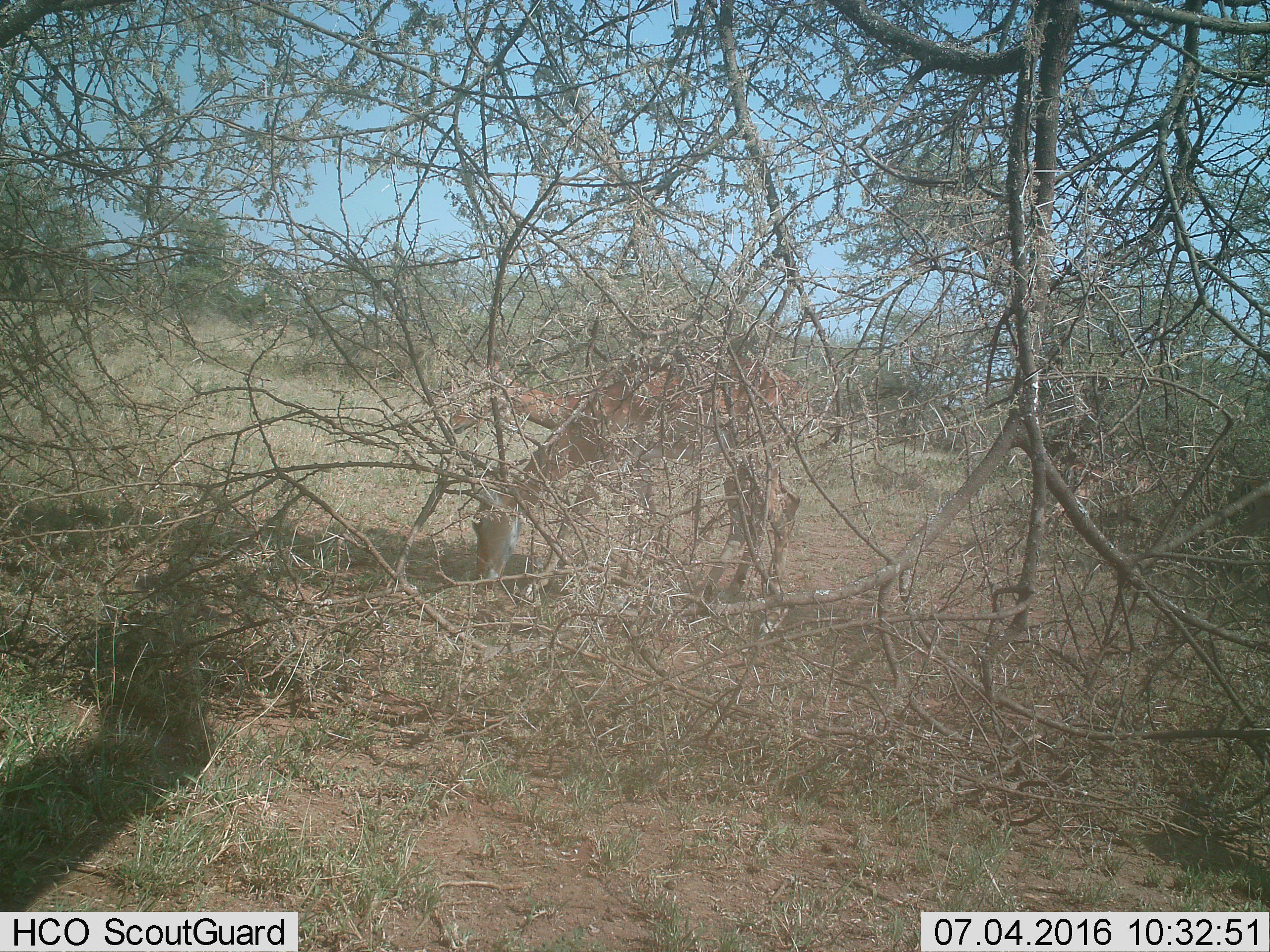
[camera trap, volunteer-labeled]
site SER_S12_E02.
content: unidentified animal